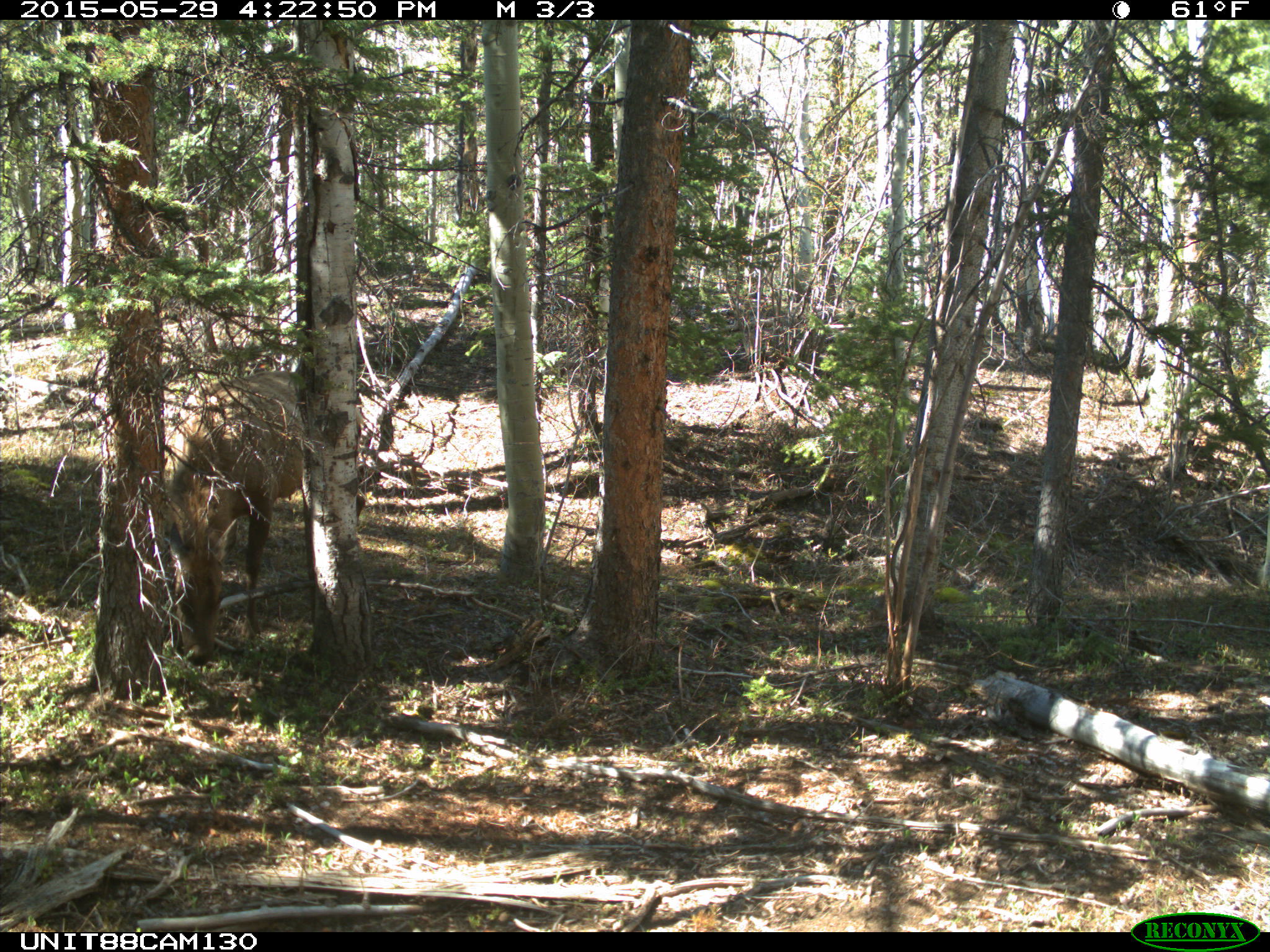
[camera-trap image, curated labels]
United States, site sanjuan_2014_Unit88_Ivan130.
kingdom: Animalia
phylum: Chordata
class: Mammalia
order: Artiodactyla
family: Cervidae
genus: Cervus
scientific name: Cervus elaphus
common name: red deer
Cervus elaphus (red deer).